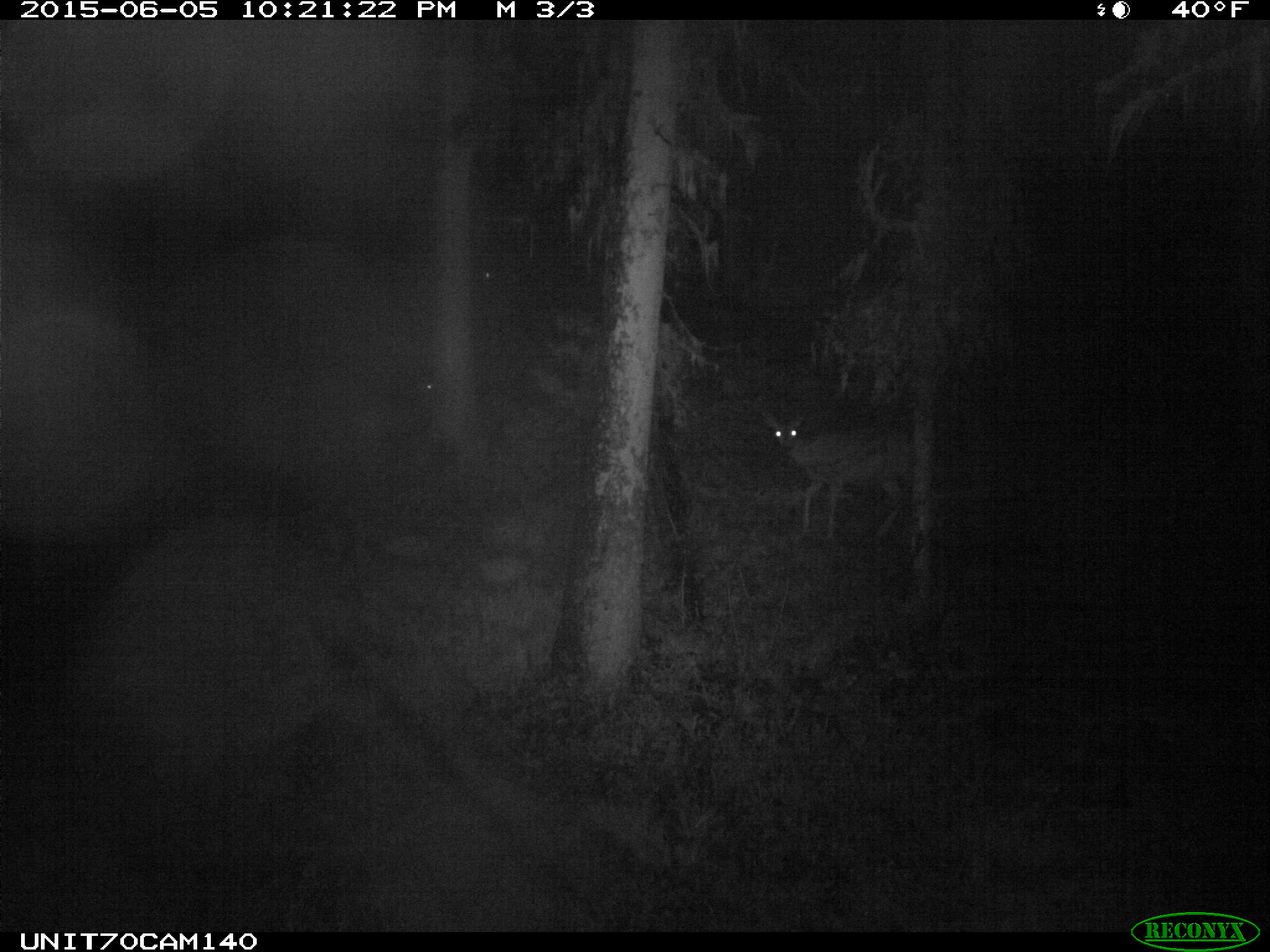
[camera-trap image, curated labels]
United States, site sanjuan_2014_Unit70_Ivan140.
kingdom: Animalia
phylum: Chordata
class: Mammalia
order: Artiodactyla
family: Cervidae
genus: Odocoileus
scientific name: Odocoileus hemionus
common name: mule deer